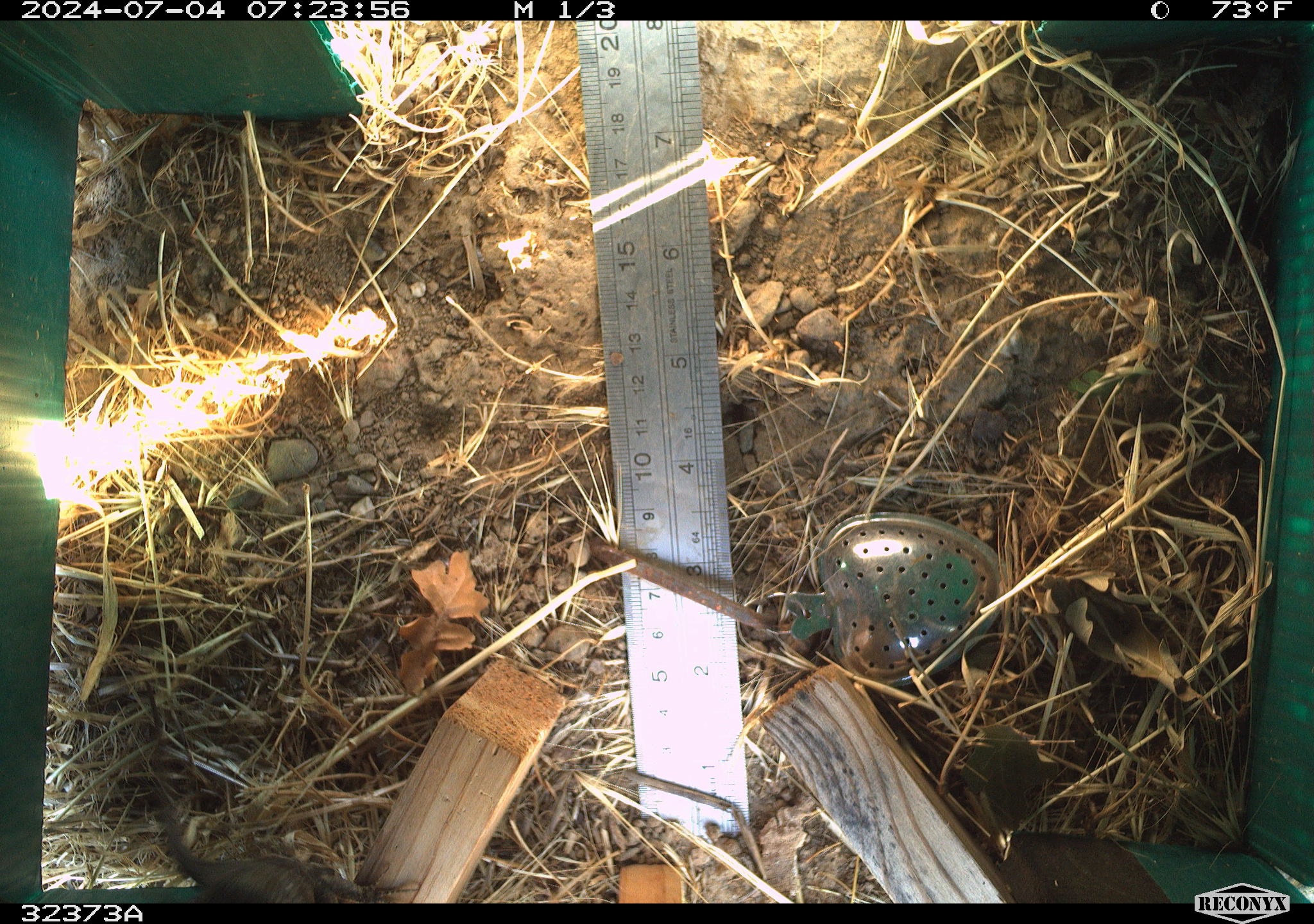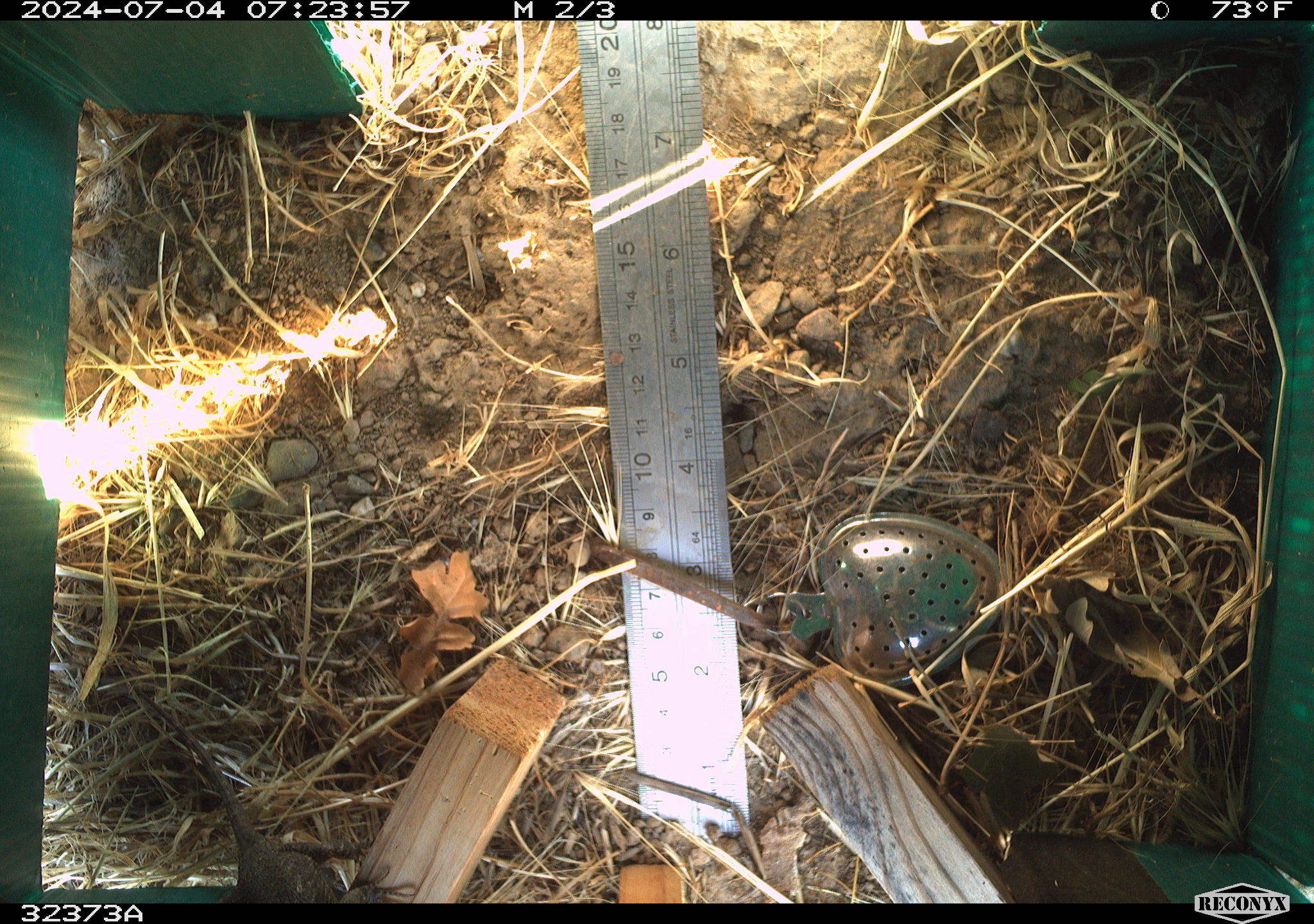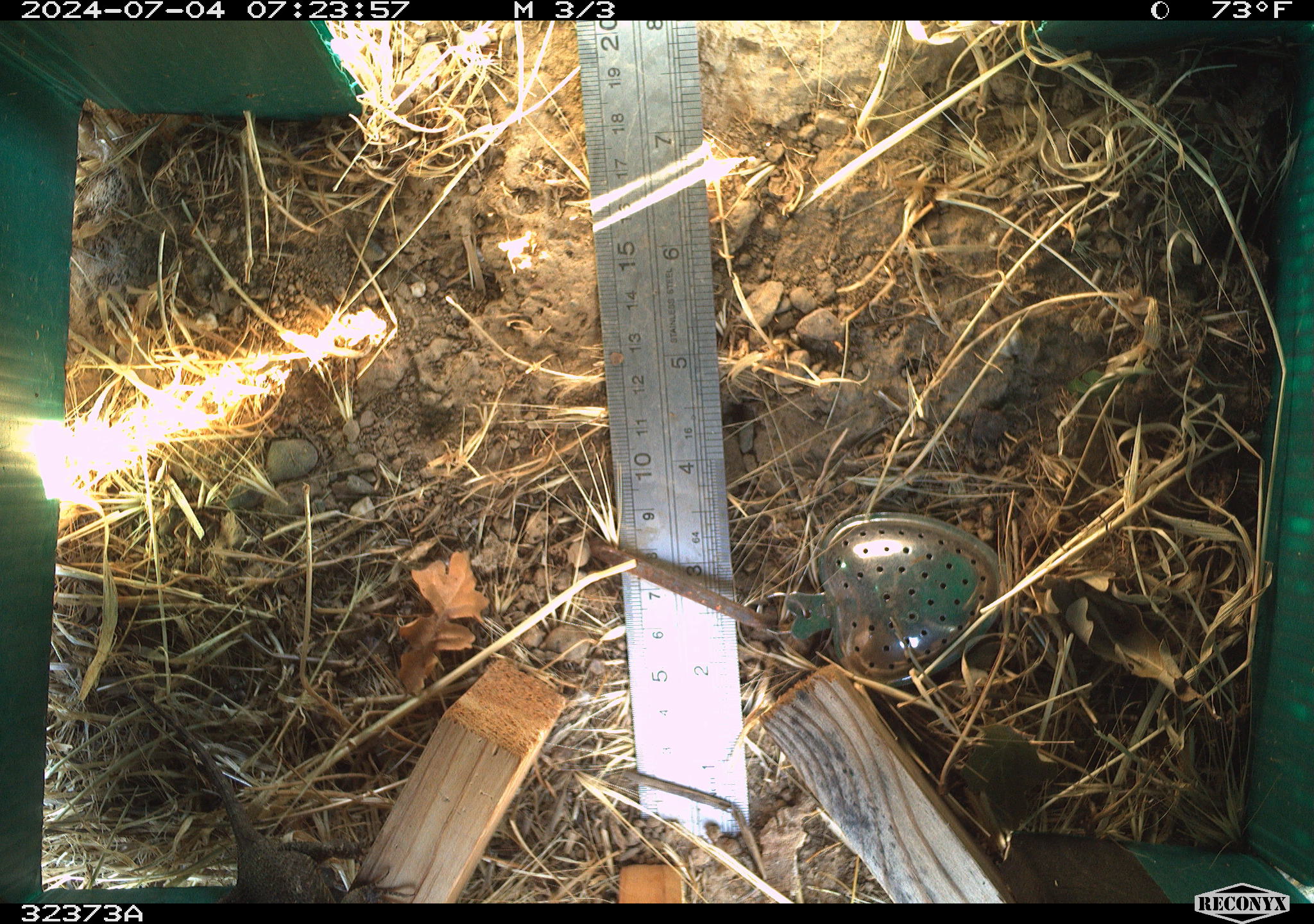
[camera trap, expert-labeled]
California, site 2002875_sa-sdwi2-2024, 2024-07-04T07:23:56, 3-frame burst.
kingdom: Animalia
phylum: Chordata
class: Reptilia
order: Squamata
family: Phrynosomatidae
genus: Sceloporus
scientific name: Sceloporus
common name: spiny lizards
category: sceloporus species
Sceloporus species (spiny lizards) (Sceloporus).